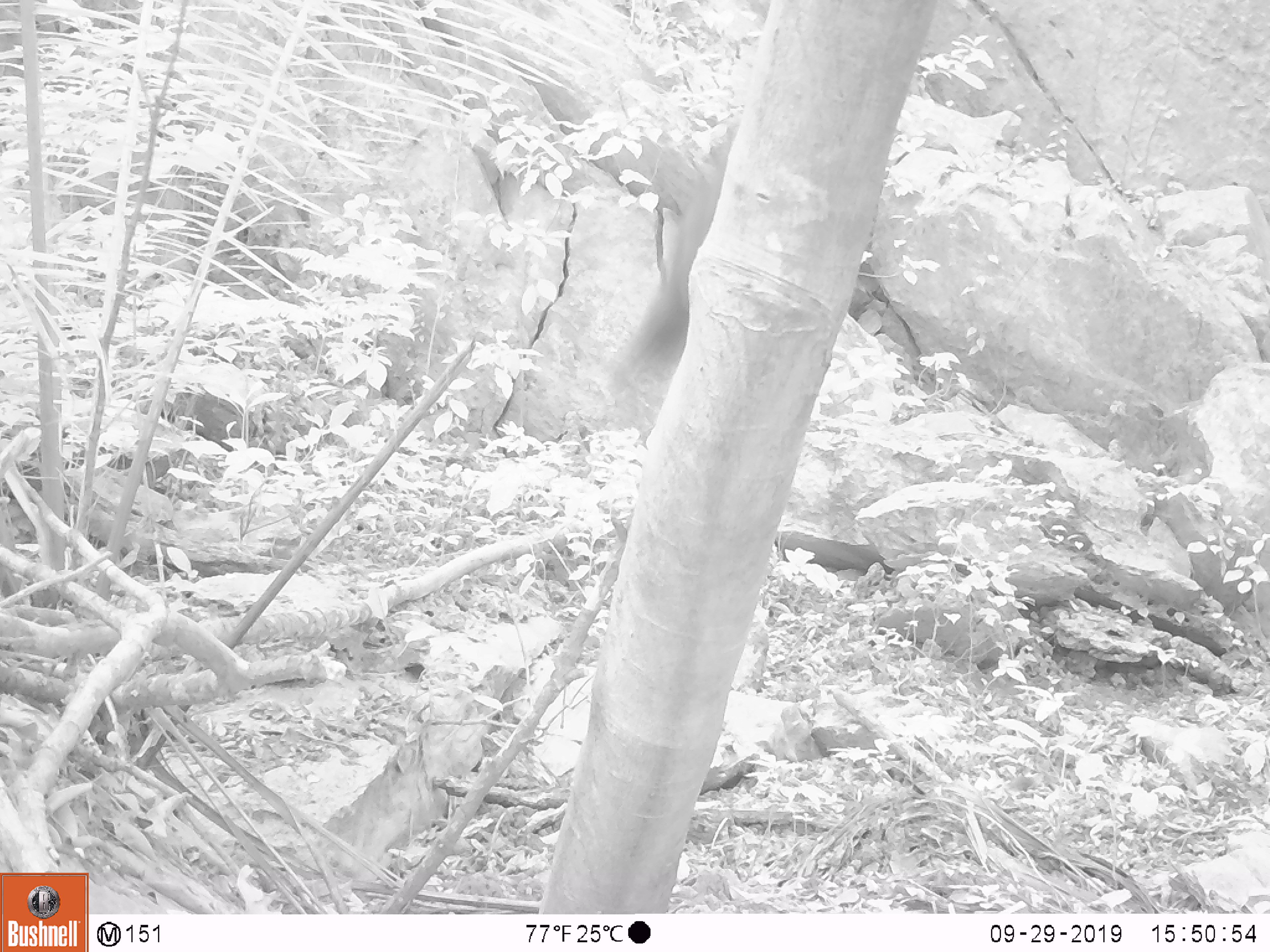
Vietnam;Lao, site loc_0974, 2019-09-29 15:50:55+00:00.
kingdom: Animalia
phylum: Chordata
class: Mammalia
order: Rodentia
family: Sciuridae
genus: Sciurus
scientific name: Sciurus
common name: squirrel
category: unidentified squirrel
Unidentified squirrel (squirrel) (Sciurus). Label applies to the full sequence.